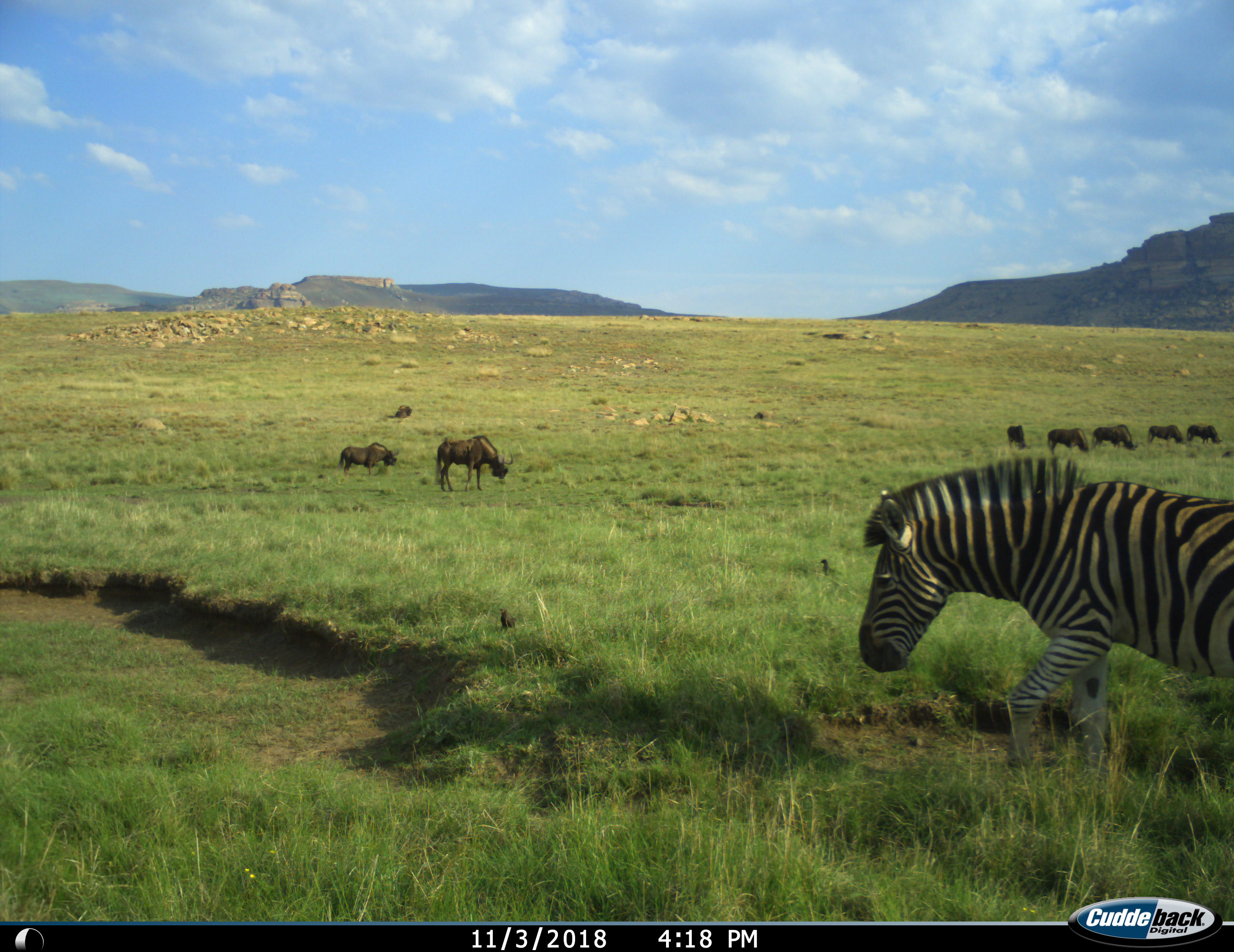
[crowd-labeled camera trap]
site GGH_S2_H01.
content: unidentified animal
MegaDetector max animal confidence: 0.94